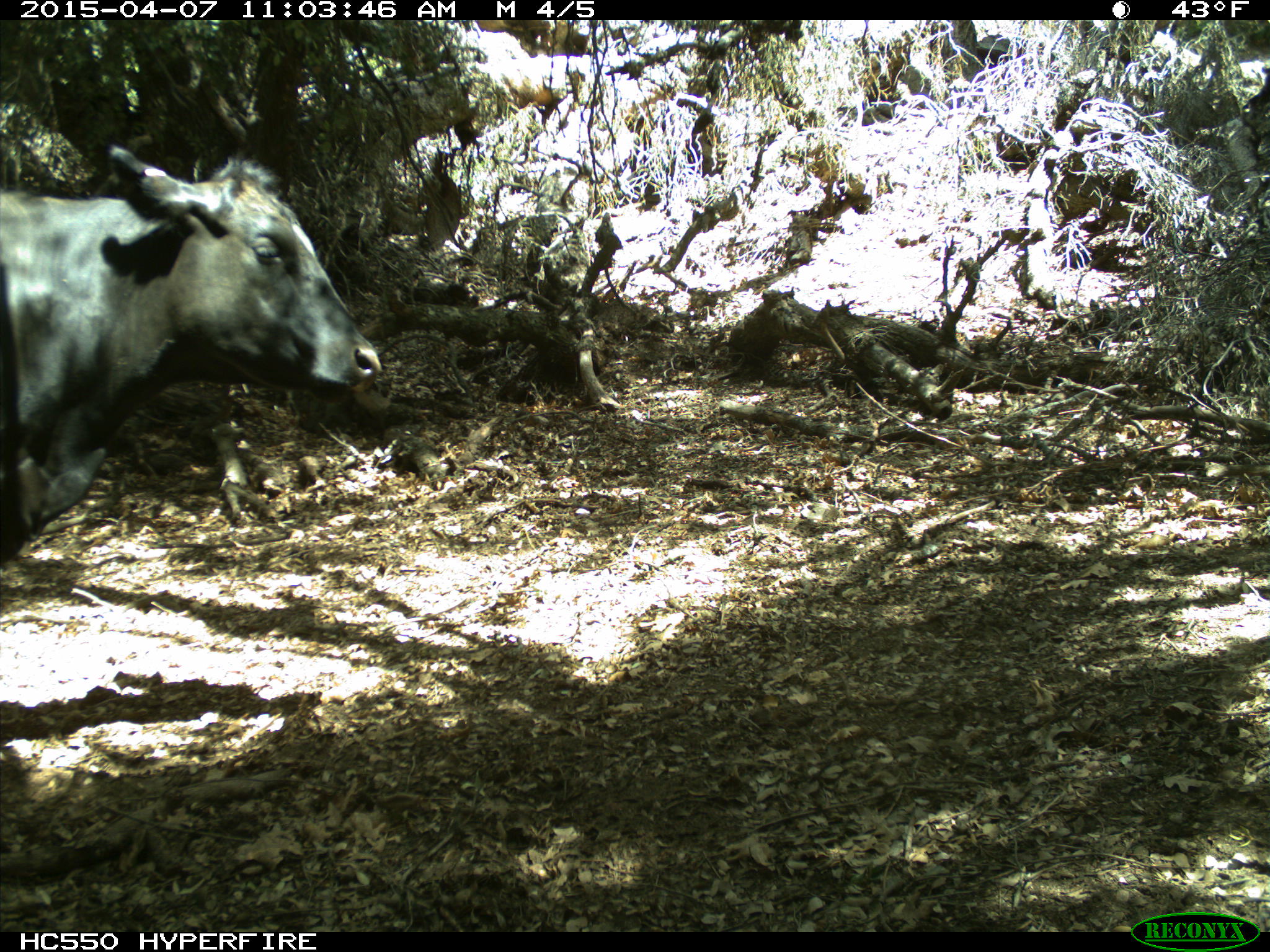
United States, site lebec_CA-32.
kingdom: Animalia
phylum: Chordata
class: Mammalia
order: Artiodactyla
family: Bovidae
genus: Bos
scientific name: Bos taurus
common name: domestic cow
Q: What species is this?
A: Bos taurus (domestic cow).